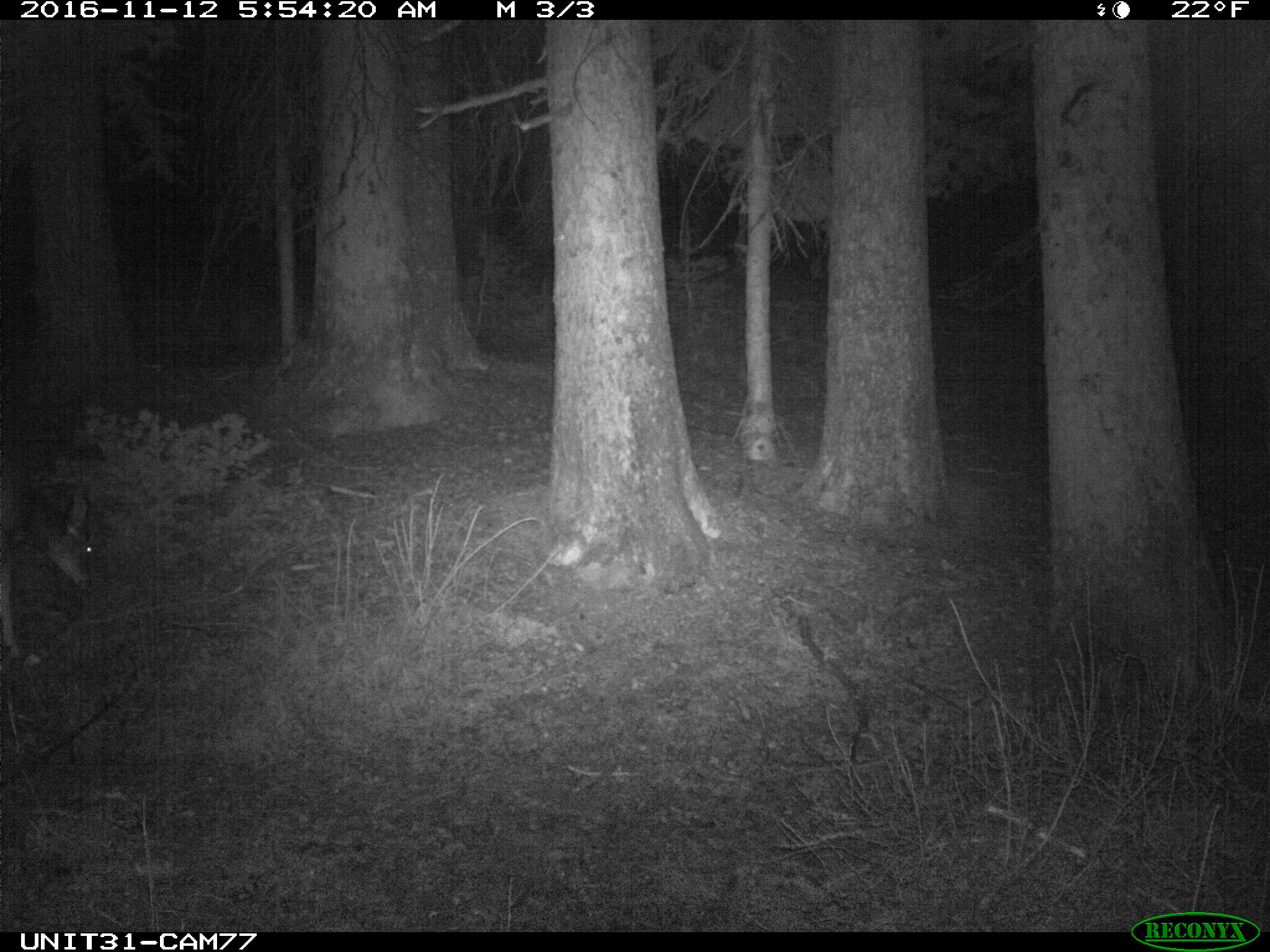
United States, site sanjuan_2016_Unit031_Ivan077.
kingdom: Animalia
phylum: Chordata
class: Mammalia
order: Artiodactyla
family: Cervidae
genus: Odocoileus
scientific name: Odocoileus hemionus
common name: mule deer